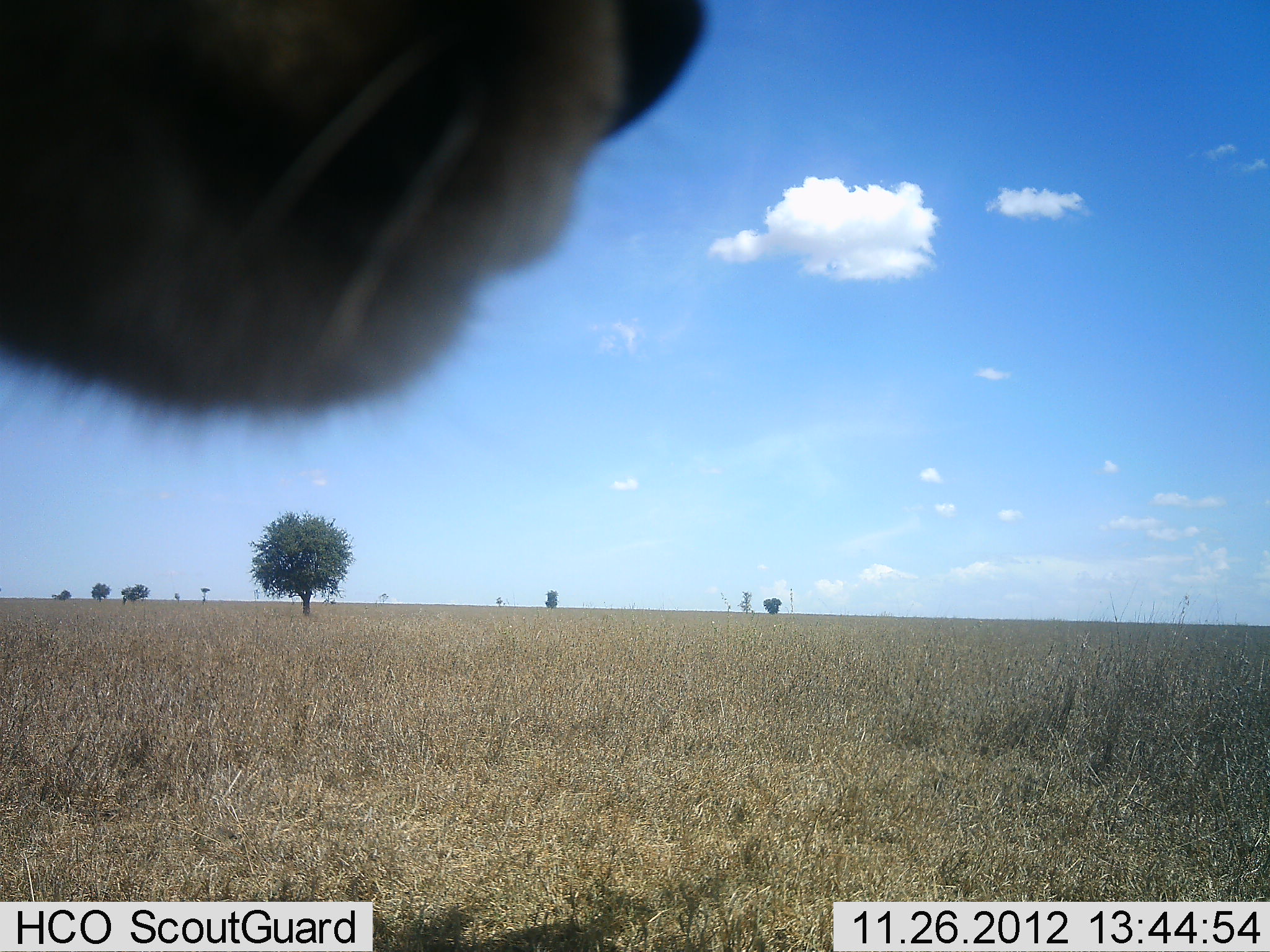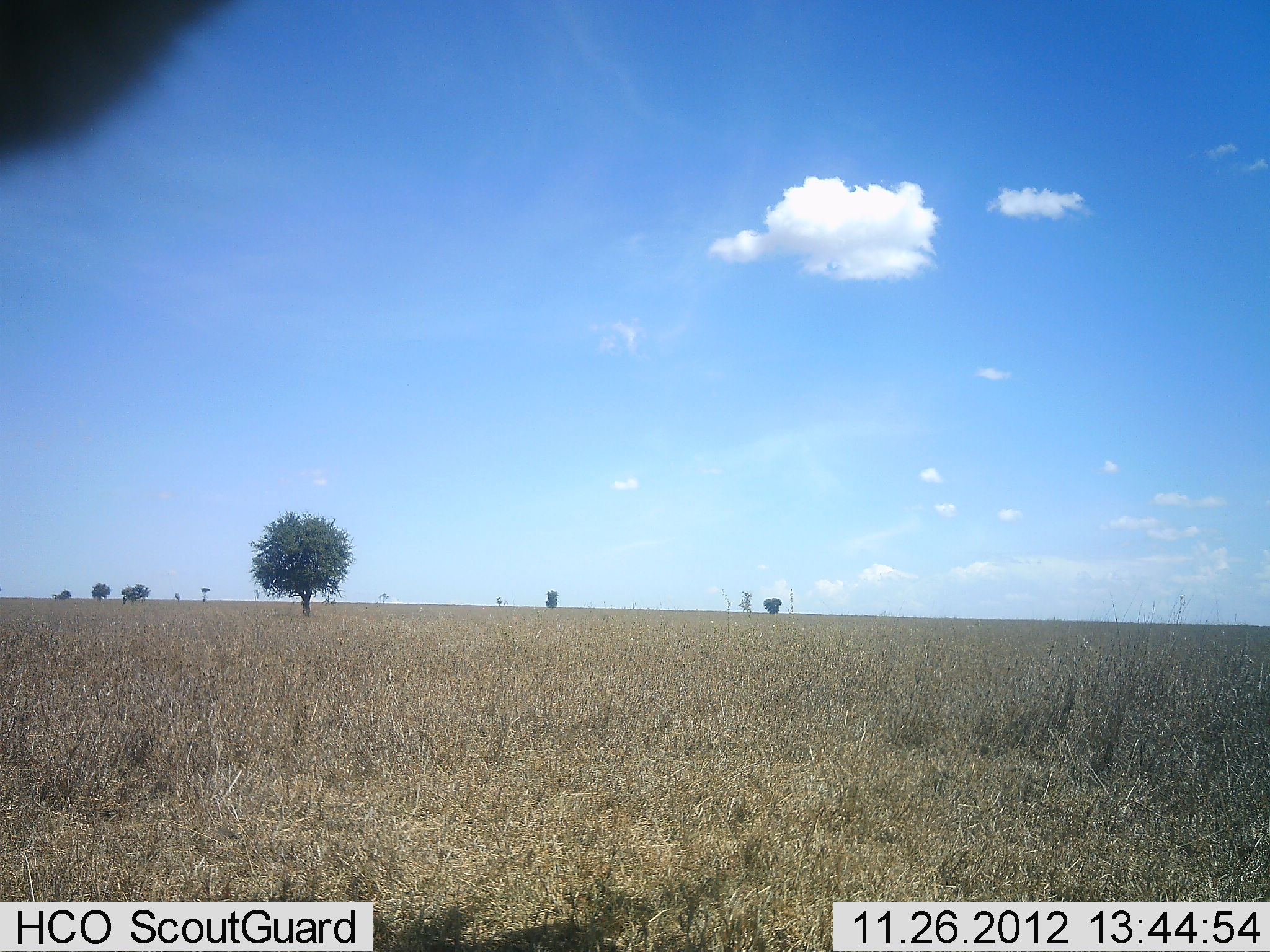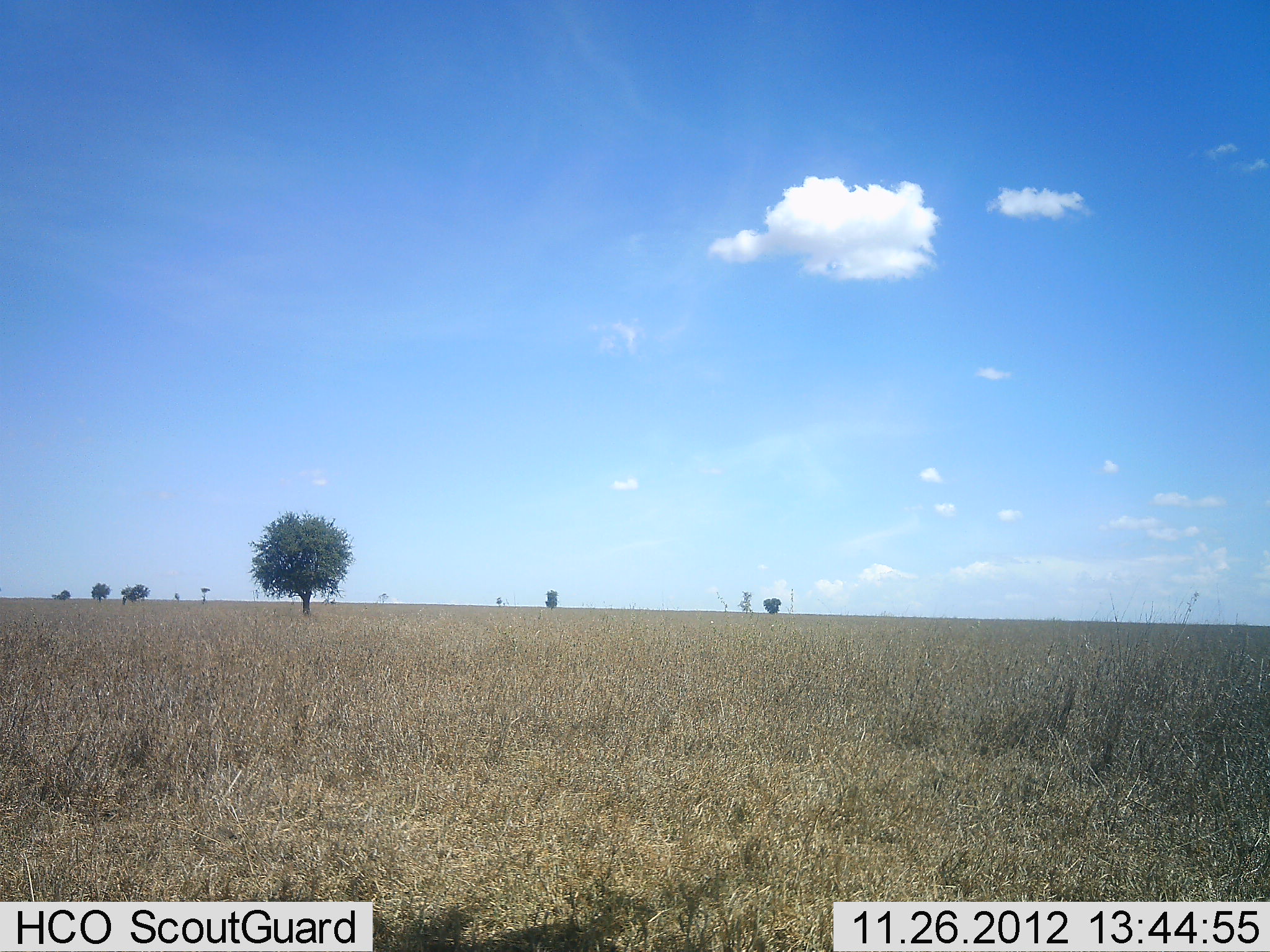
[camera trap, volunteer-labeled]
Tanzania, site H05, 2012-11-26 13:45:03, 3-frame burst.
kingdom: Animalia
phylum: Chordata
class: Mammalia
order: Carnivora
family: Felidae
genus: Panthera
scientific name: Panthera leo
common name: lion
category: lionfemale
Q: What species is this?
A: Lionfemale (lion) (Panthera leo).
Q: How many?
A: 1.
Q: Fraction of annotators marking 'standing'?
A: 67%.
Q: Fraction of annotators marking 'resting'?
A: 33%.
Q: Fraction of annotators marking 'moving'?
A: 0%.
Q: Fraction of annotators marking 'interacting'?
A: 0%.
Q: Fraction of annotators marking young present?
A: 0%.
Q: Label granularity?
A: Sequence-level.